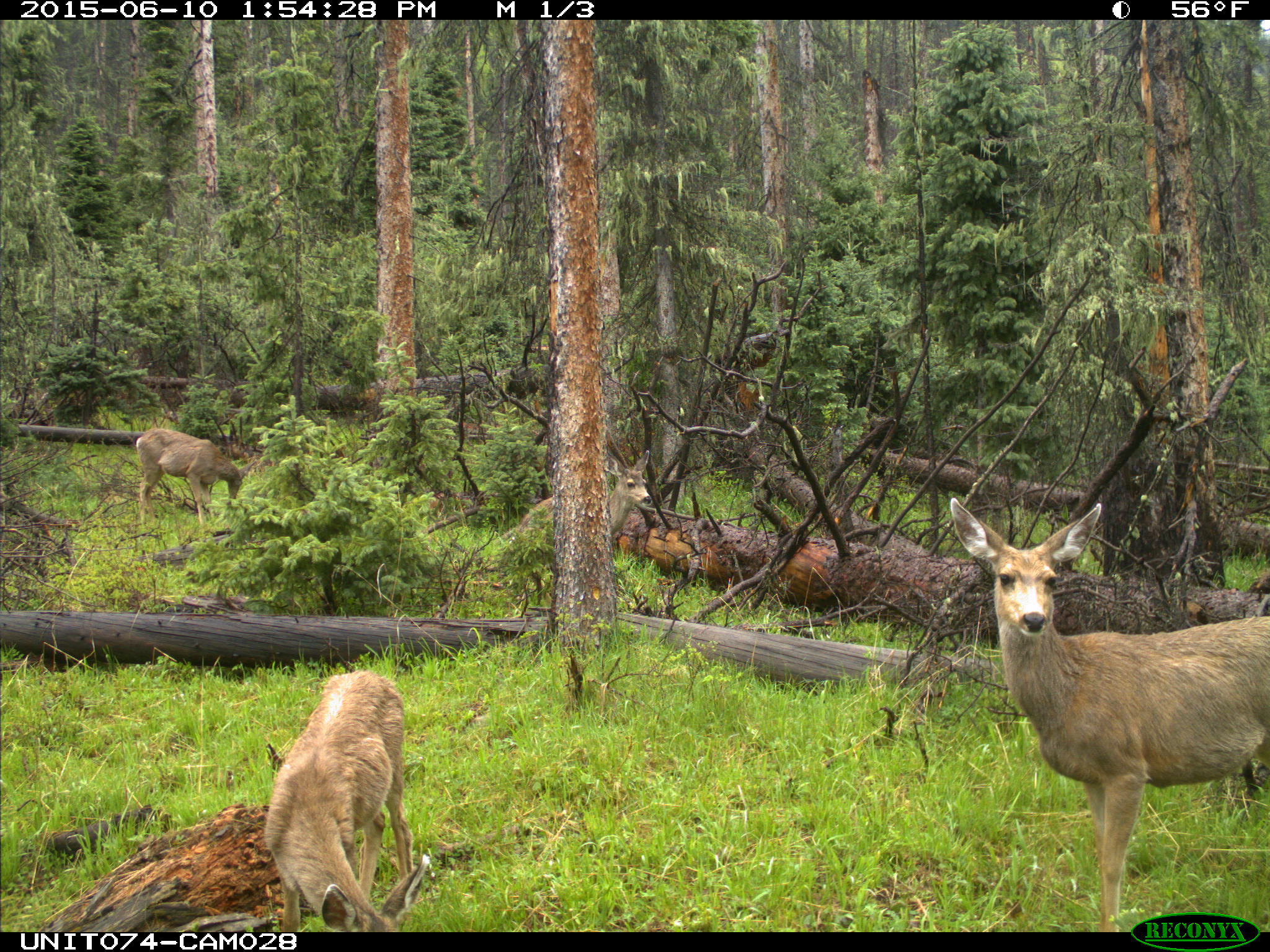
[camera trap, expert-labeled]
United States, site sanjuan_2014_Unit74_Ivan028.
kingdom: Animalia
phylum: Chordata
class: Mammalia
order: Artiodactyla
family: Cervidae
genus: Odocoileus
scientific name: Odocoileus hemionus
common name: mule deer